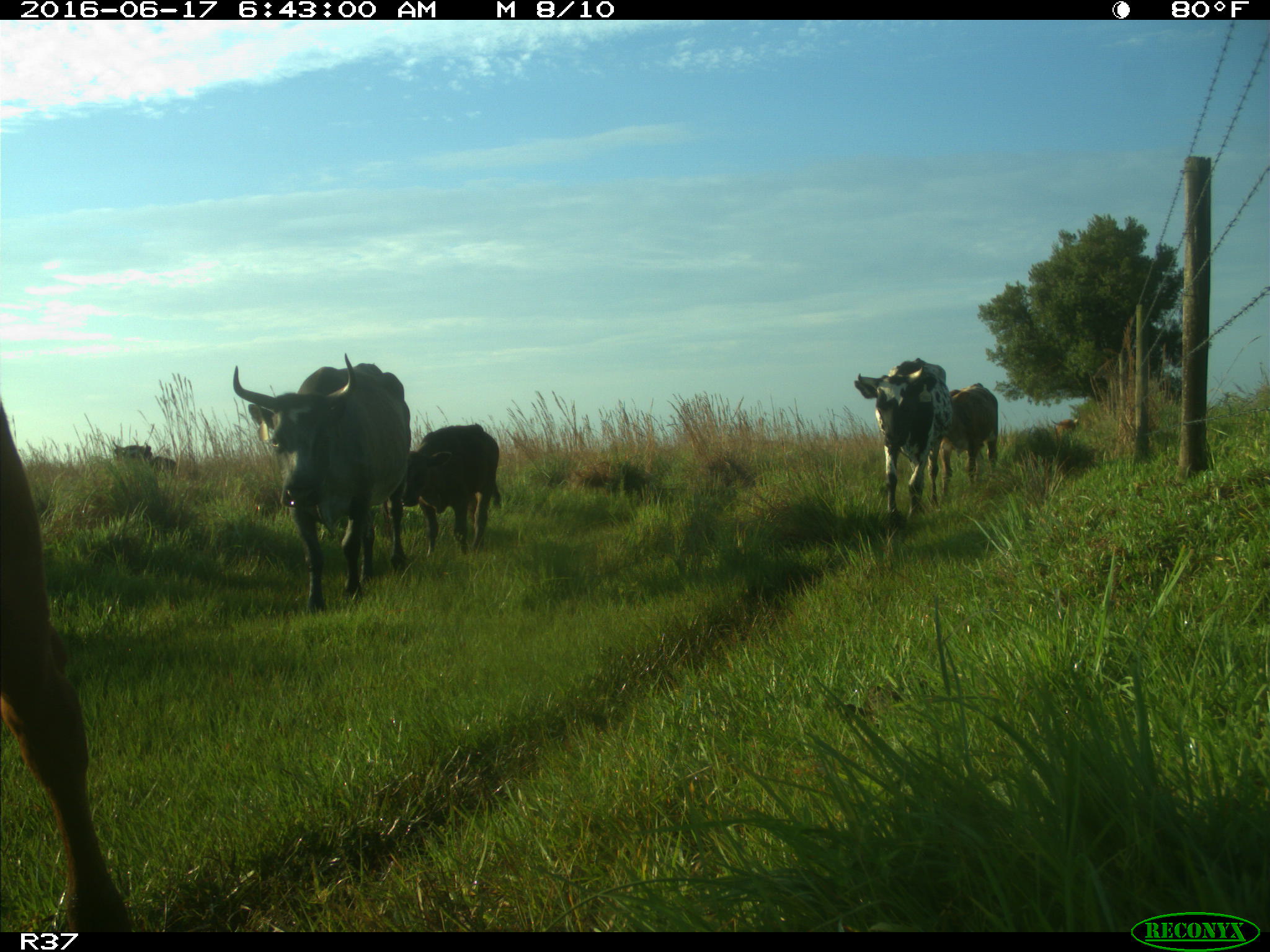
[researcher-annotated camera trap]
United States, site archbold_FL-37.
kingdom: Animalia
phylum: Chordata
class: Mammalia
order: Artiodactyla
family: Bovidae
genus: Bos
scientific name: Bos taurus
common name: domestic cow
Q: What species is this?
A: Bos taurus (domestic cow).